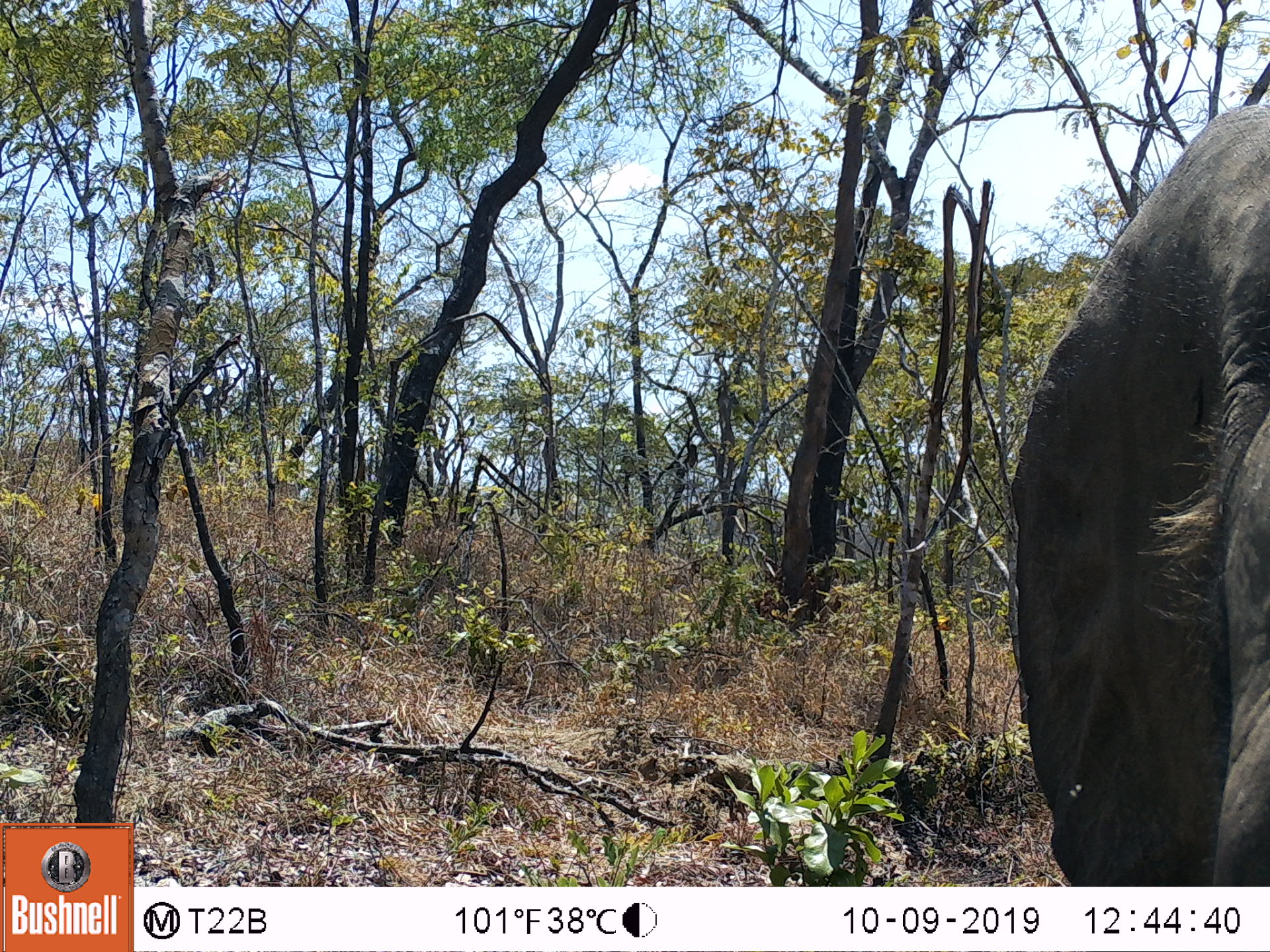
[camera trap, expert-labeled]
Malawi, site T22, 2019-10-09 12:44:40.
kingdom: Animalia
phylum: Chordata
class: Mammalia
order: Proboscidea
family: Elephantidae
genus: Loxodonta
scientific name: Loxodonta africana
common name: african savanna elephant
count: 1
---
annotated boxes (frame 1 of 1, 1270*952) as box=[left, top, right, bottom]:
african savanna elephant: box=[979, 87, 1269, 885]